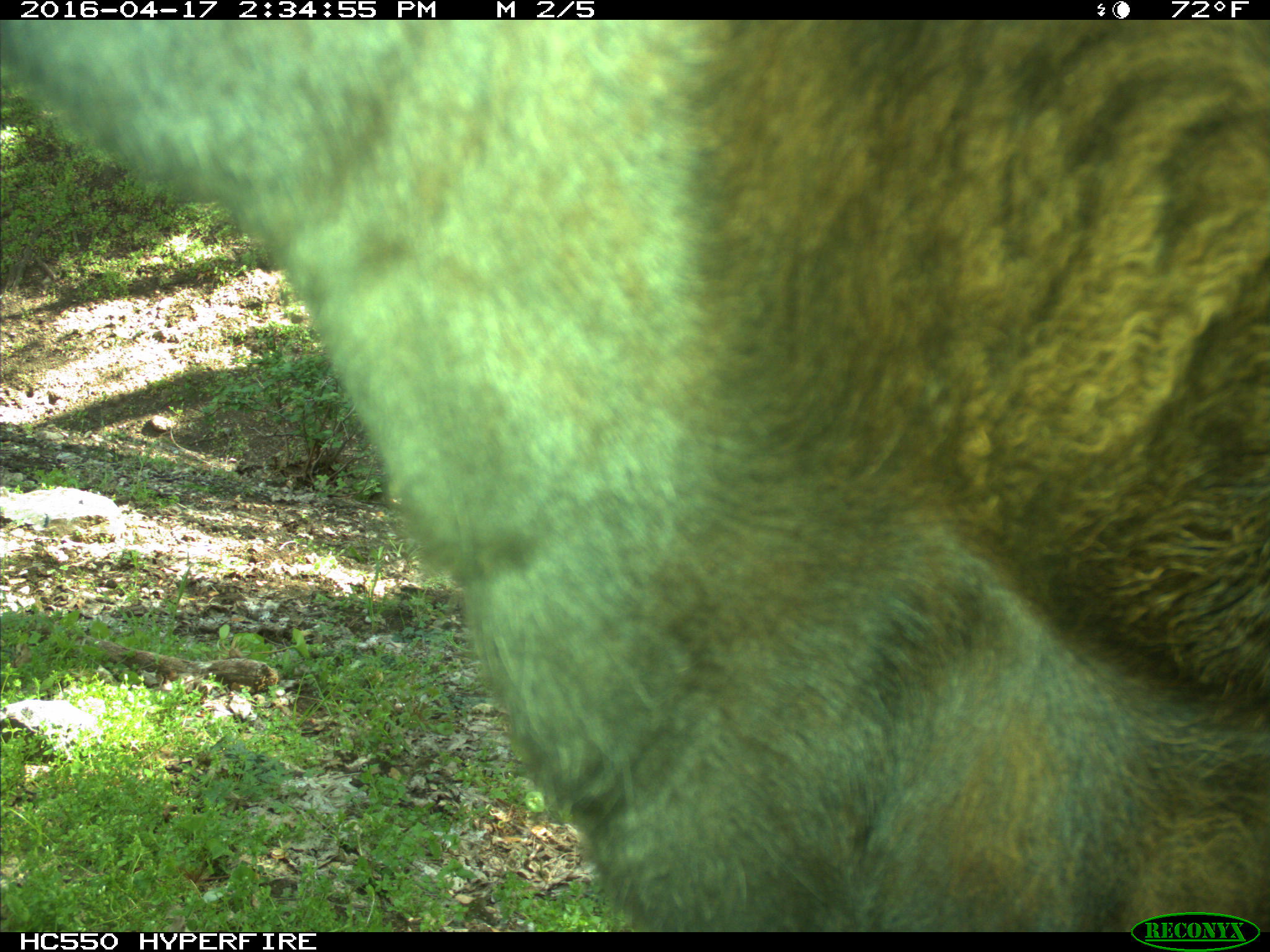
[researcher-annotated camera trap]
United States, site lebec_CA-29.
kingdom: Animalia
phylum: Chordata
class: Mammalia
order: Artiodactyla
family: Bovidae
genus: Bos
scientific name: Bos taurus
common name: domestic cow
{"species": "Bos taurus (domestic cow)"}